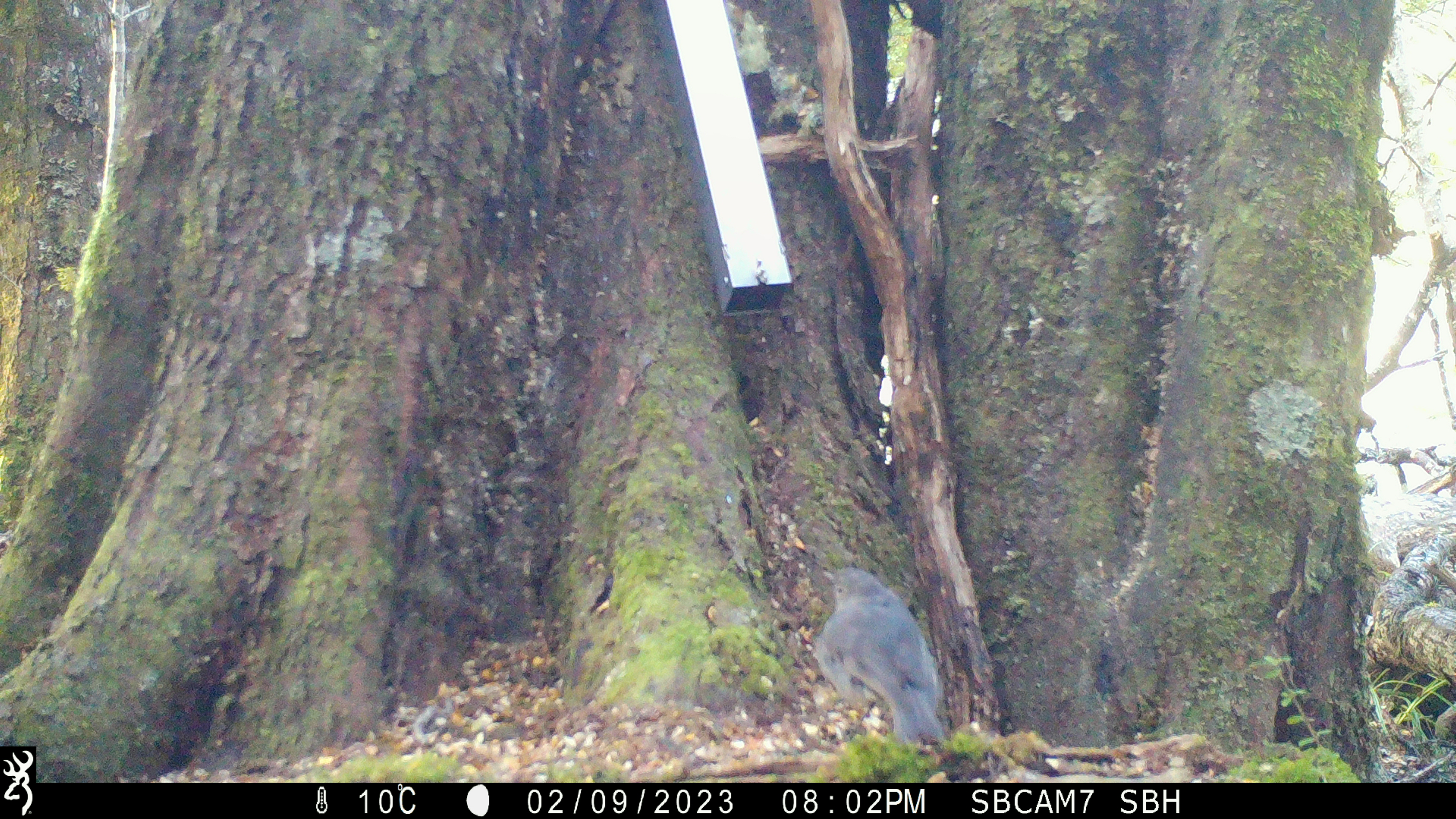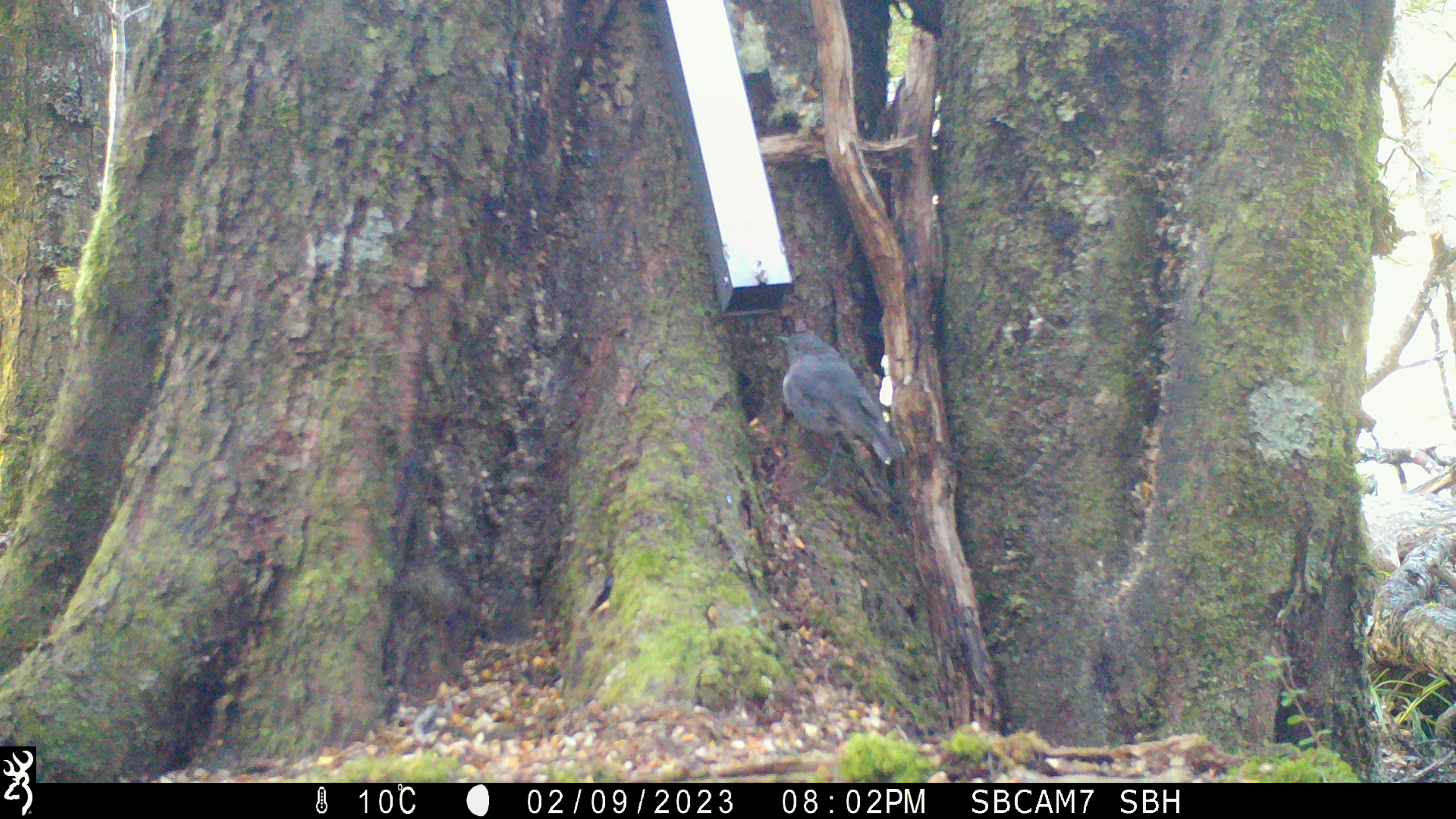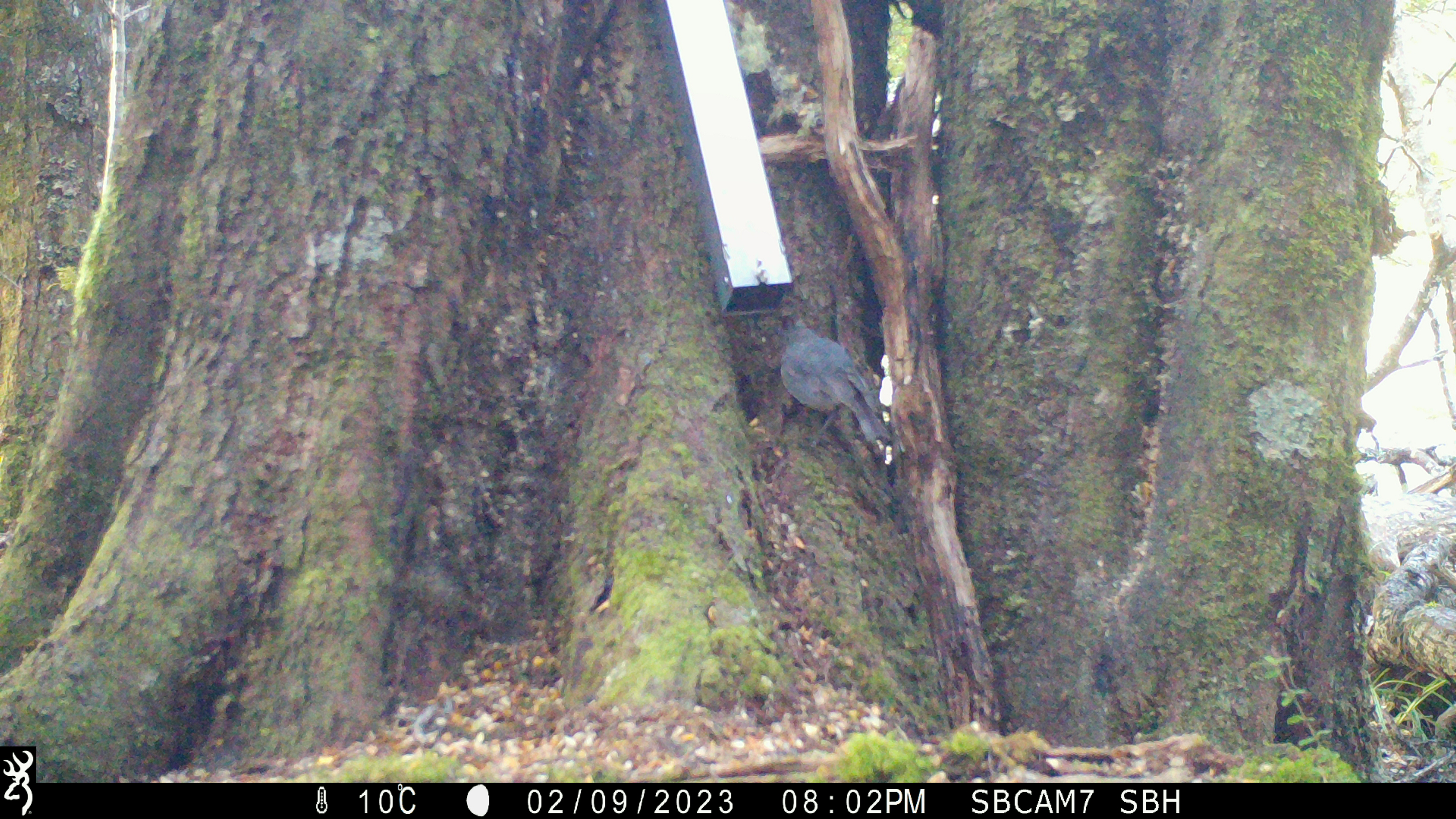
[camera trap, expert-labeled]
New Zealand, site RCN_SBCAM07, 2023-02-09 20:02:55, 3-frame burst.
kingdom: Animalia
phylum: Chordata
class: Aves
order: Passeriformes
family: Petroicidae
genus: Petroica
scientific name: Petroica australis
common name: new zealand robin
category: robin